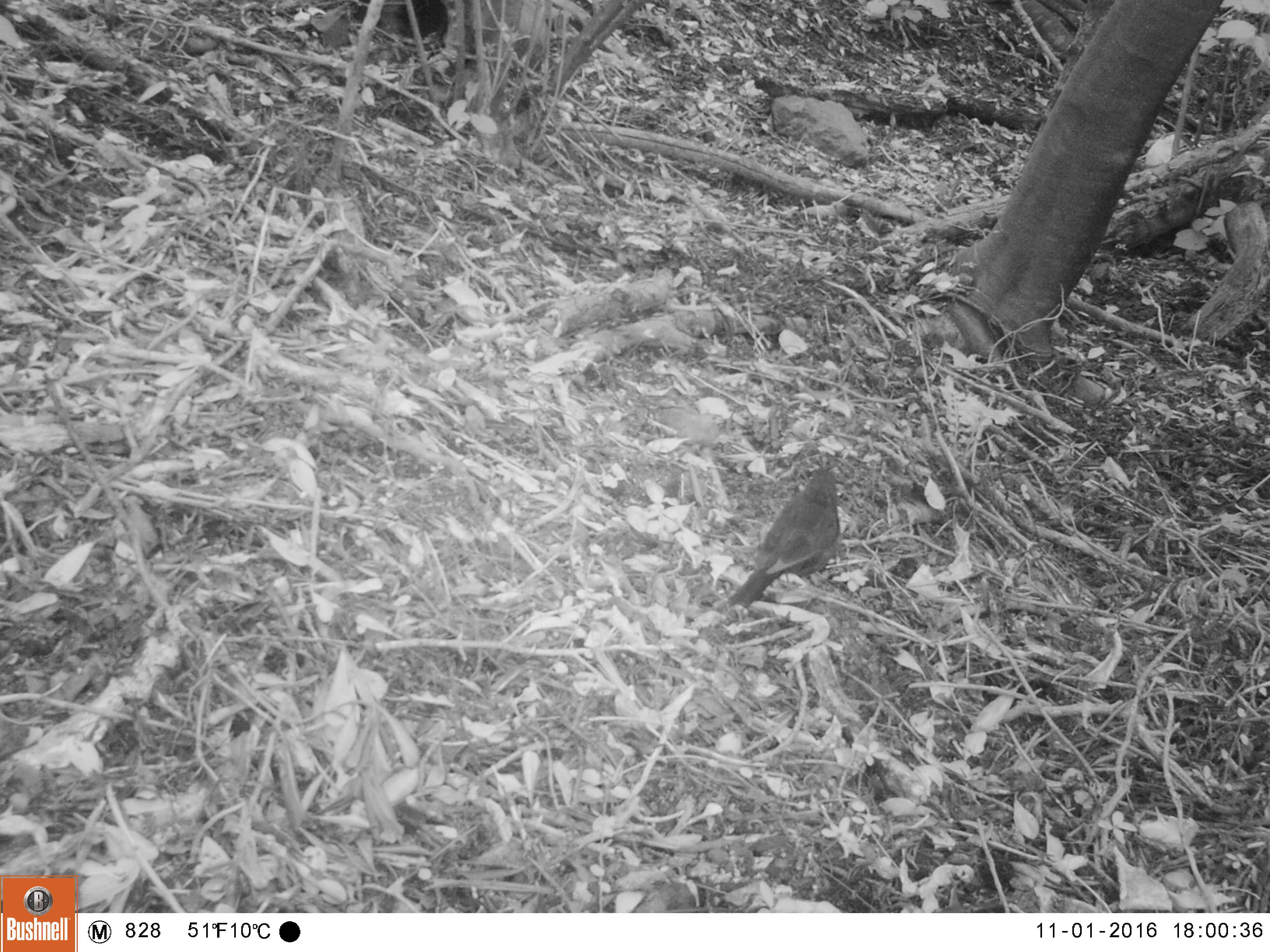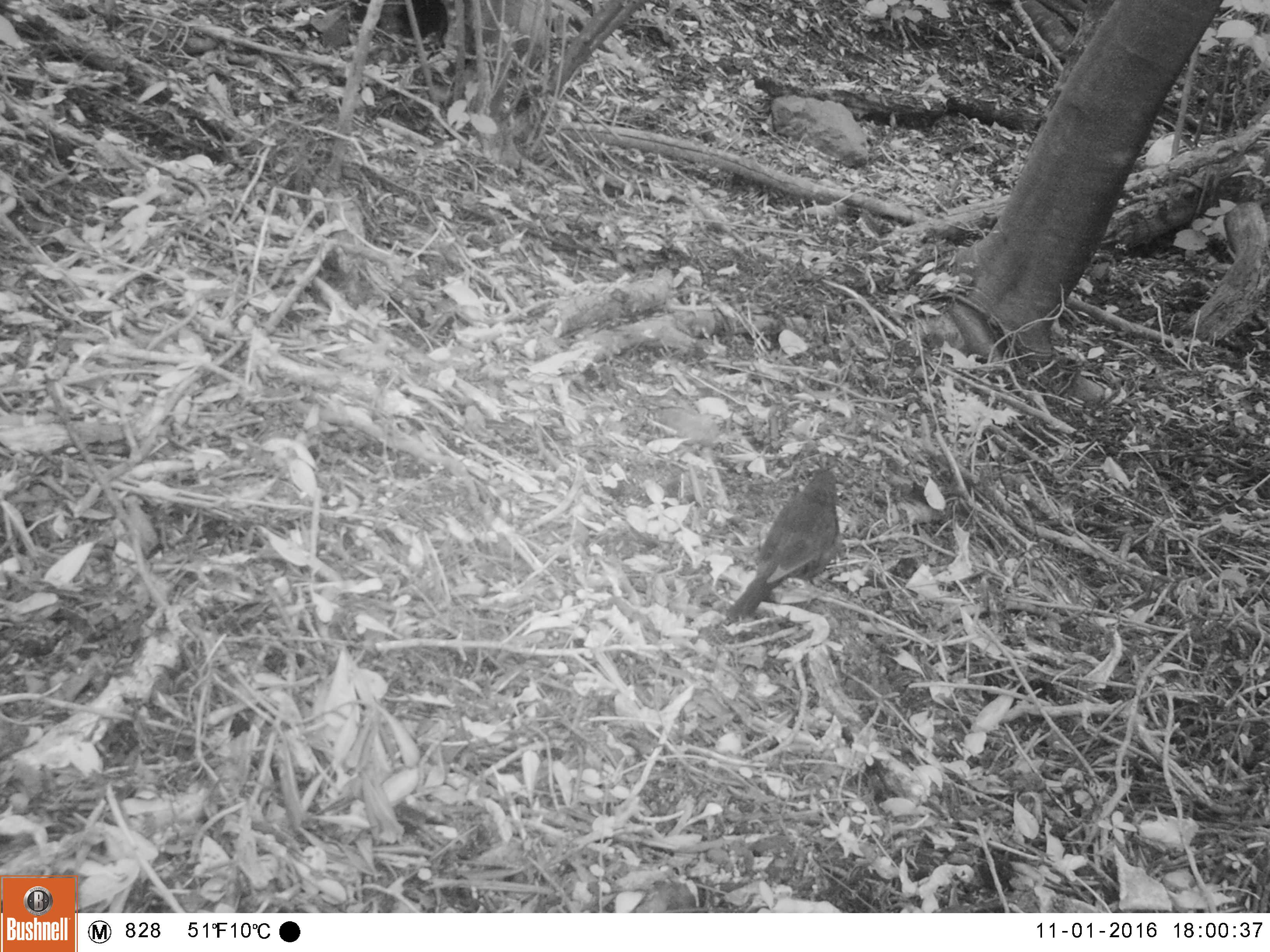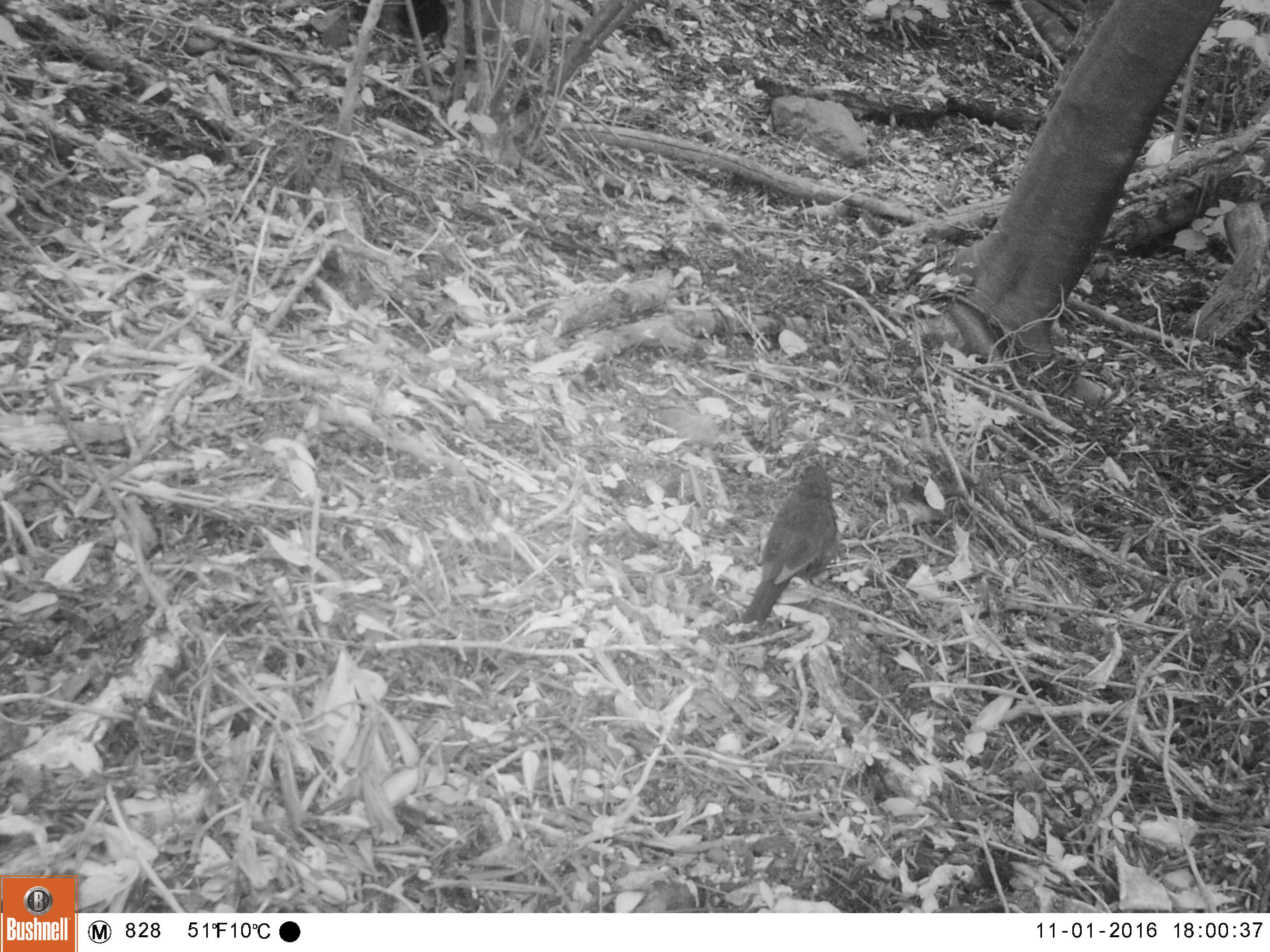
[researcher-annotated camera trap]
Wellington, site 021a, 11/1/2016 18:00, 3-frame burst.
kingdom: Animalia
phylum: Chordata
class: Aves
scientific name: Aves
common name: bird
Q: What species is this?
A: Bird (Aves).